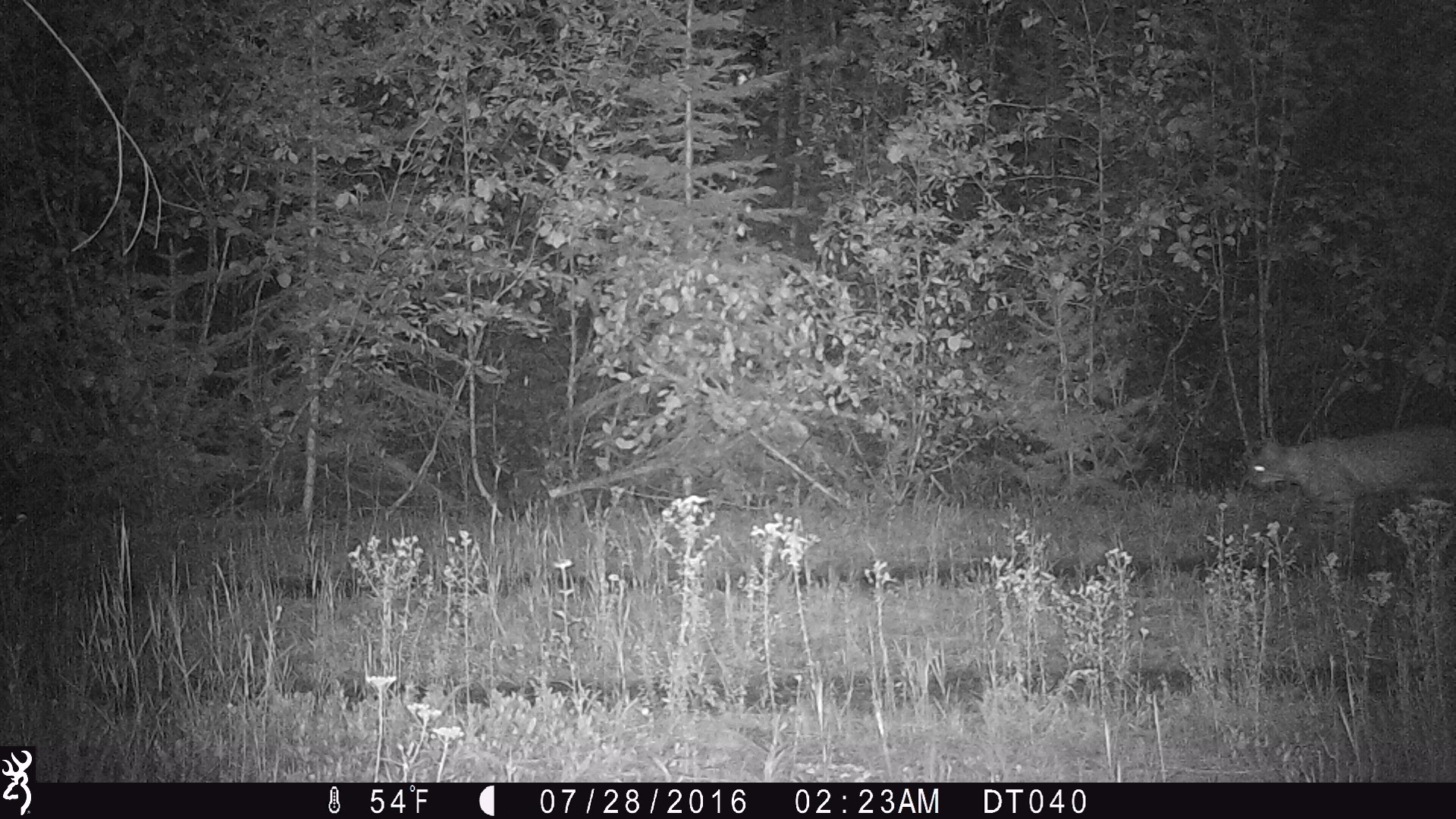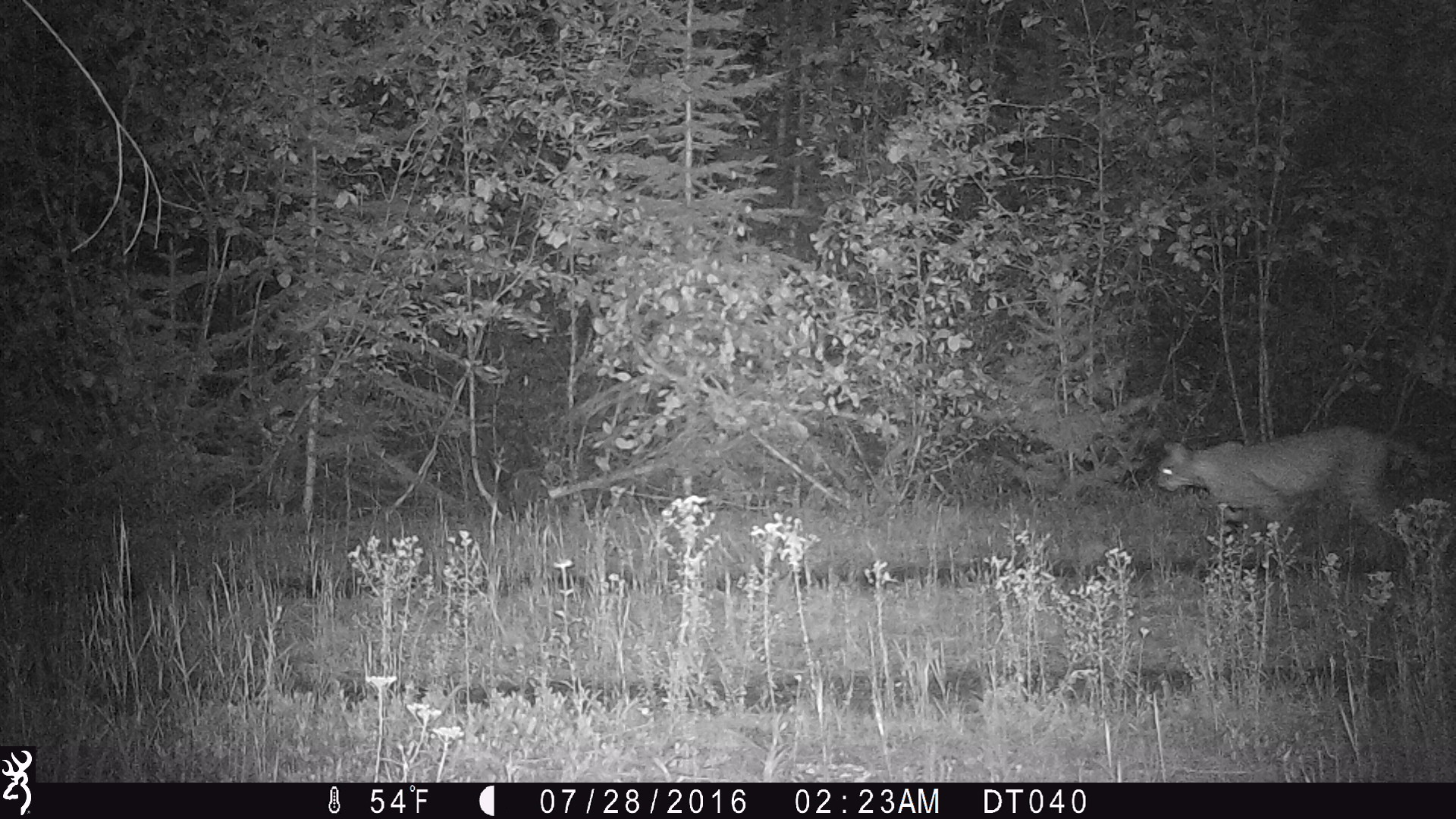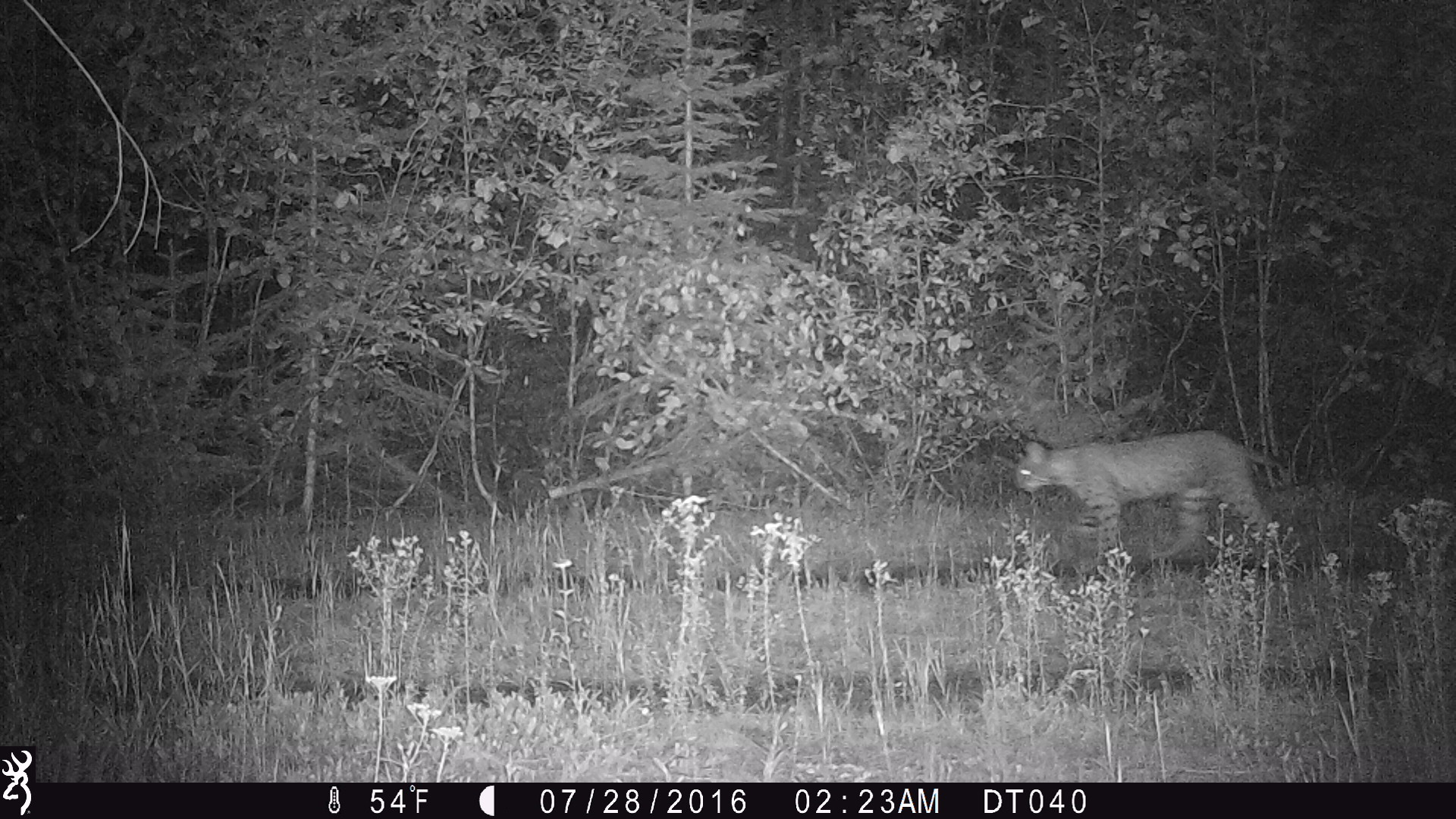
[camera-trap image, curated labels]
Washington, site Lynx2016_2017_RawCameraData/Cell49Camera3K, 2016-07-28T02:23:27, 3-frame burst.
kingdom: Animalia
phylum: Chordata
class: Mammalia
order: Carnivora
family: Felidae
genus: Lynx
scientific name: Lynx rufus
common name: bobcat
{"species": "Lynx rufus (bobcat)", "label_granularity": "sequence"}